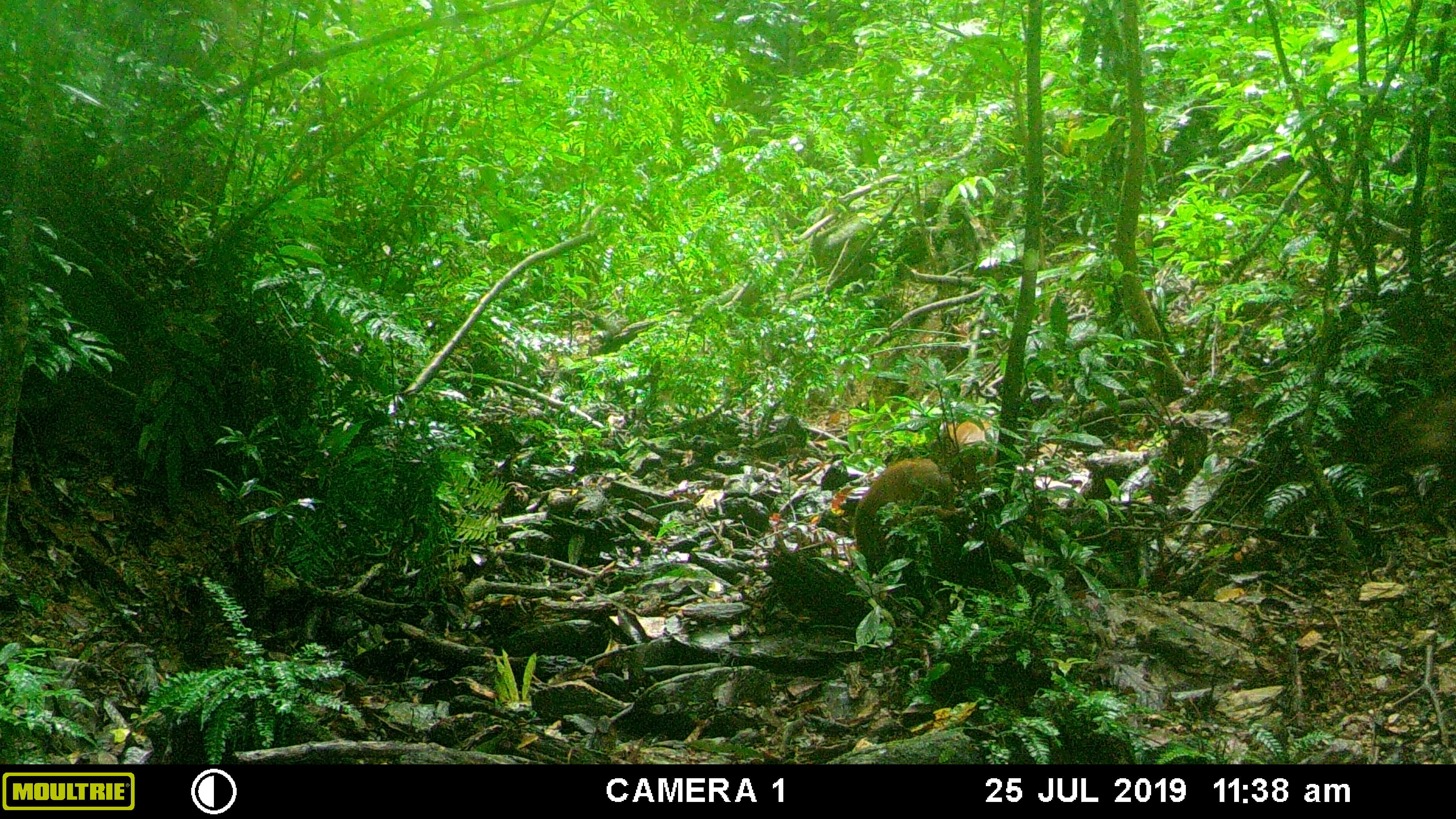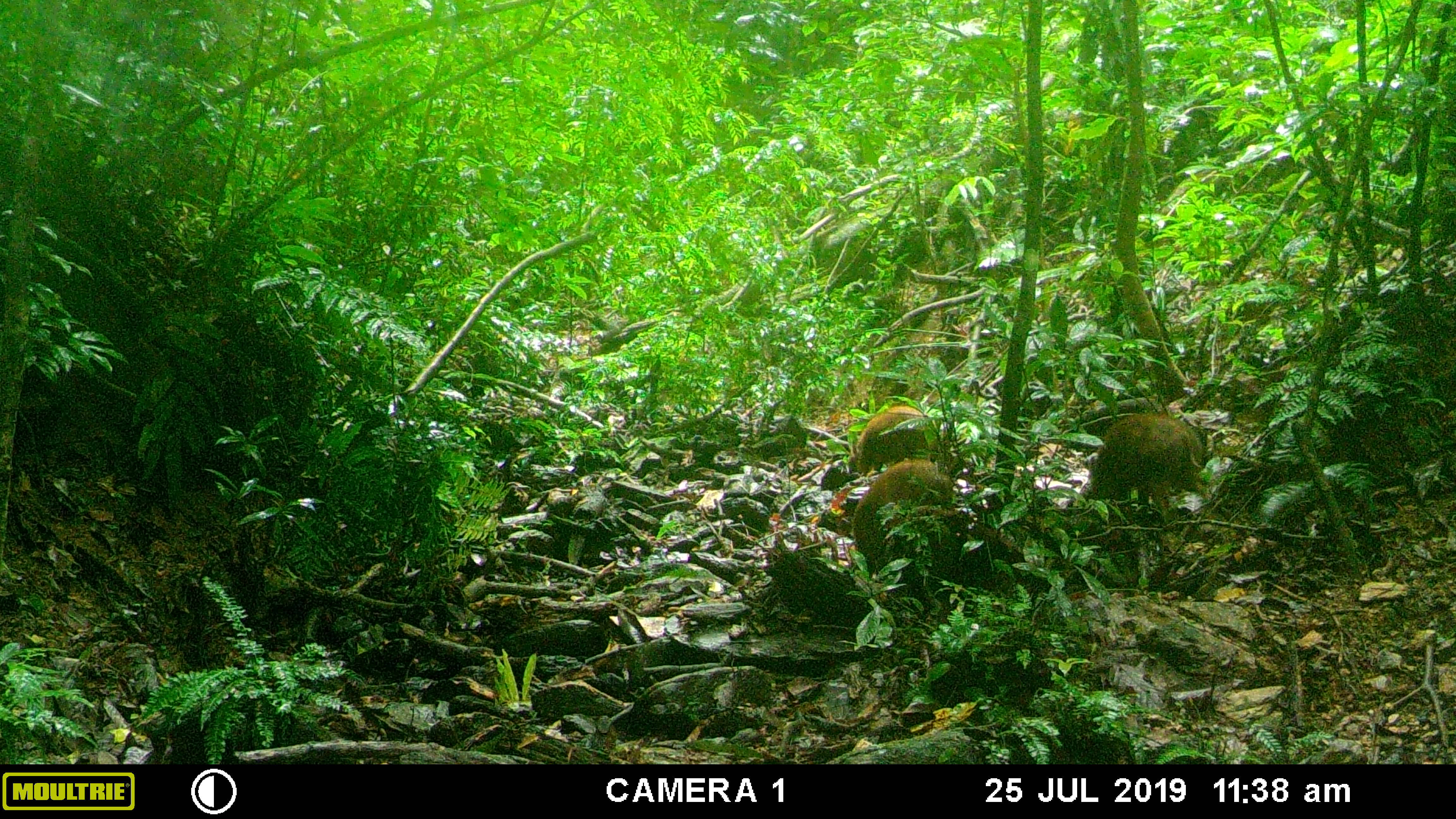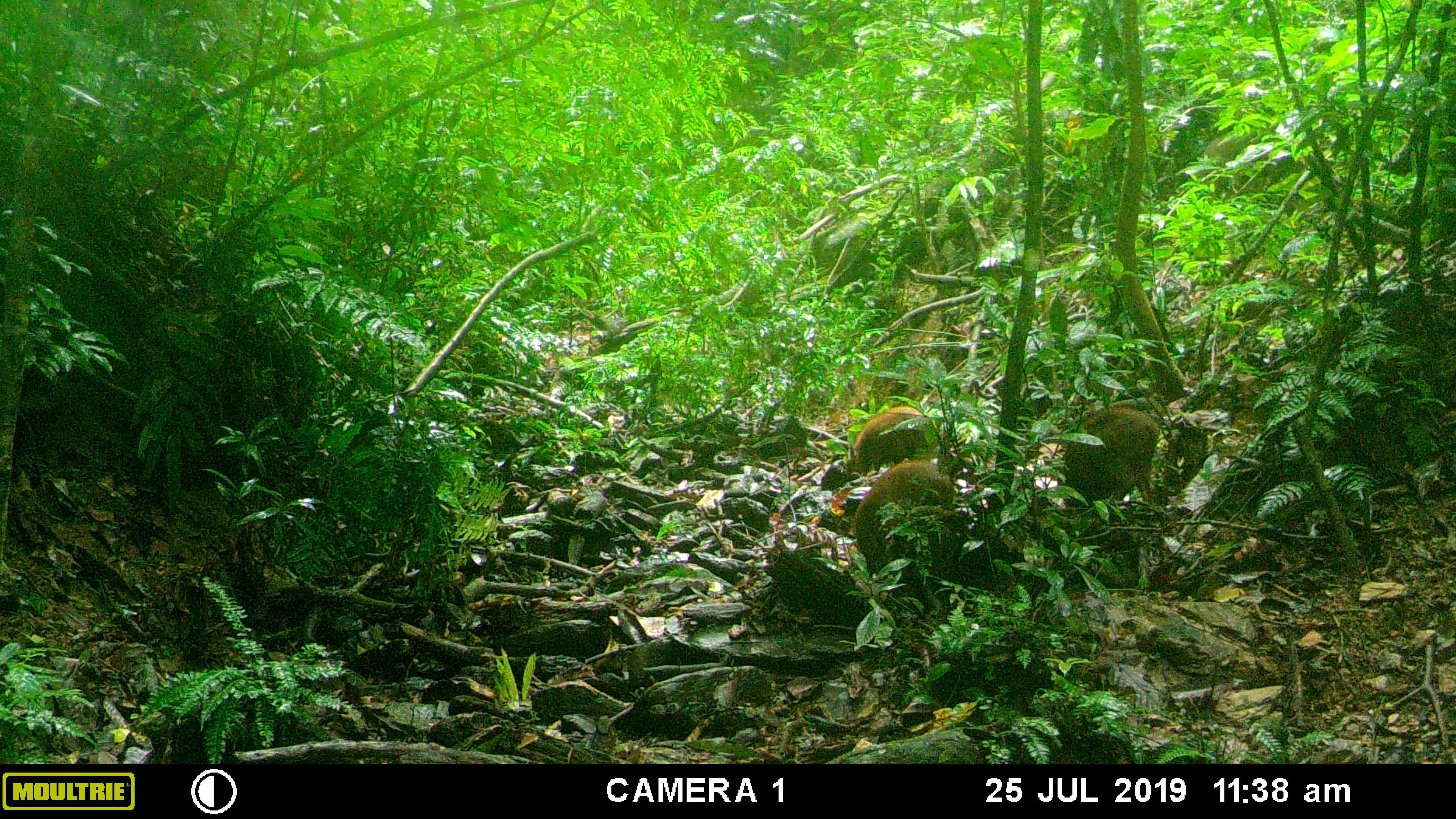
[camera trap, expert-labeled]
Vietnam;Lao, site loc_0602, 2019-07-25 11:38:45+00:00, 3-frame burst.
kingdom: Animalia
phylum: Chordata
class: Mammalia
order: Artiodactyla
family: Suidae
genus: Sus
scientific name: Sus scrofa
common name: eurasian wild pig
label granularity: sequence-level